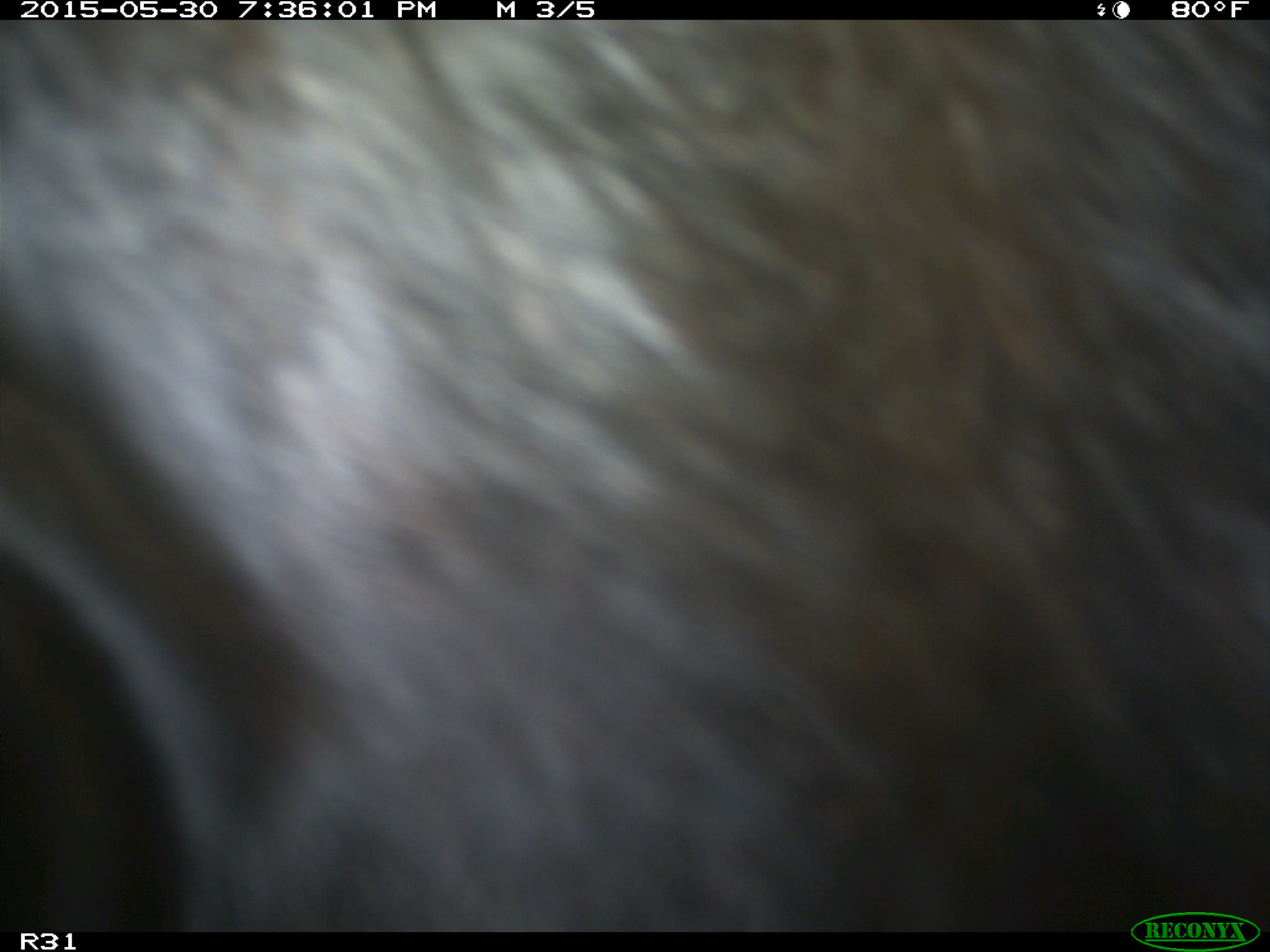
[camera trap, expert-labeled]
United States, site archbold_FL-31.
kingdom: Animalia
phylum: Chordata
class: Mammalia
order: Artiodactyla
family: Bovidae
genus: Bos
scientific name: Bos taurus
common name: domestic cow